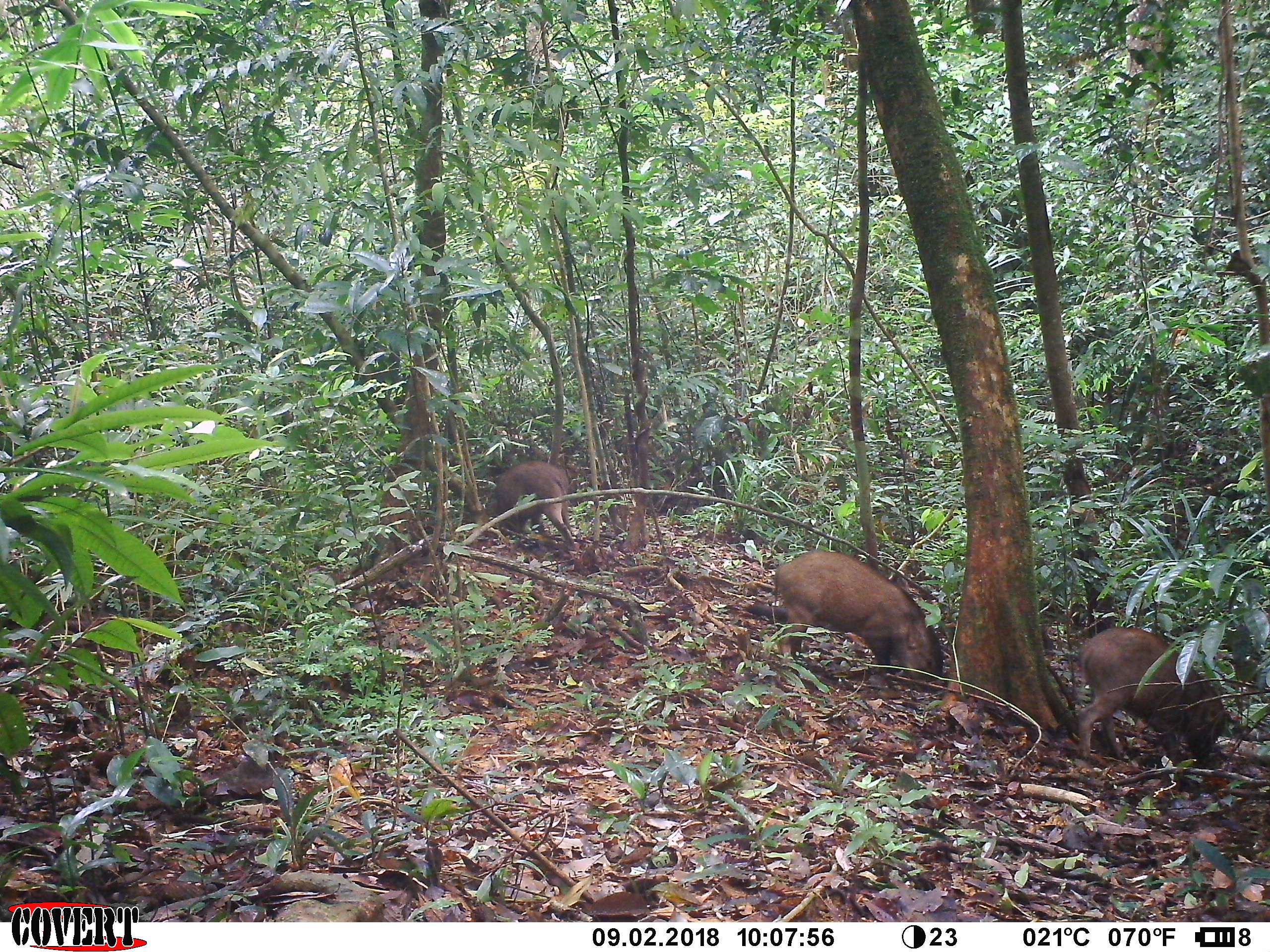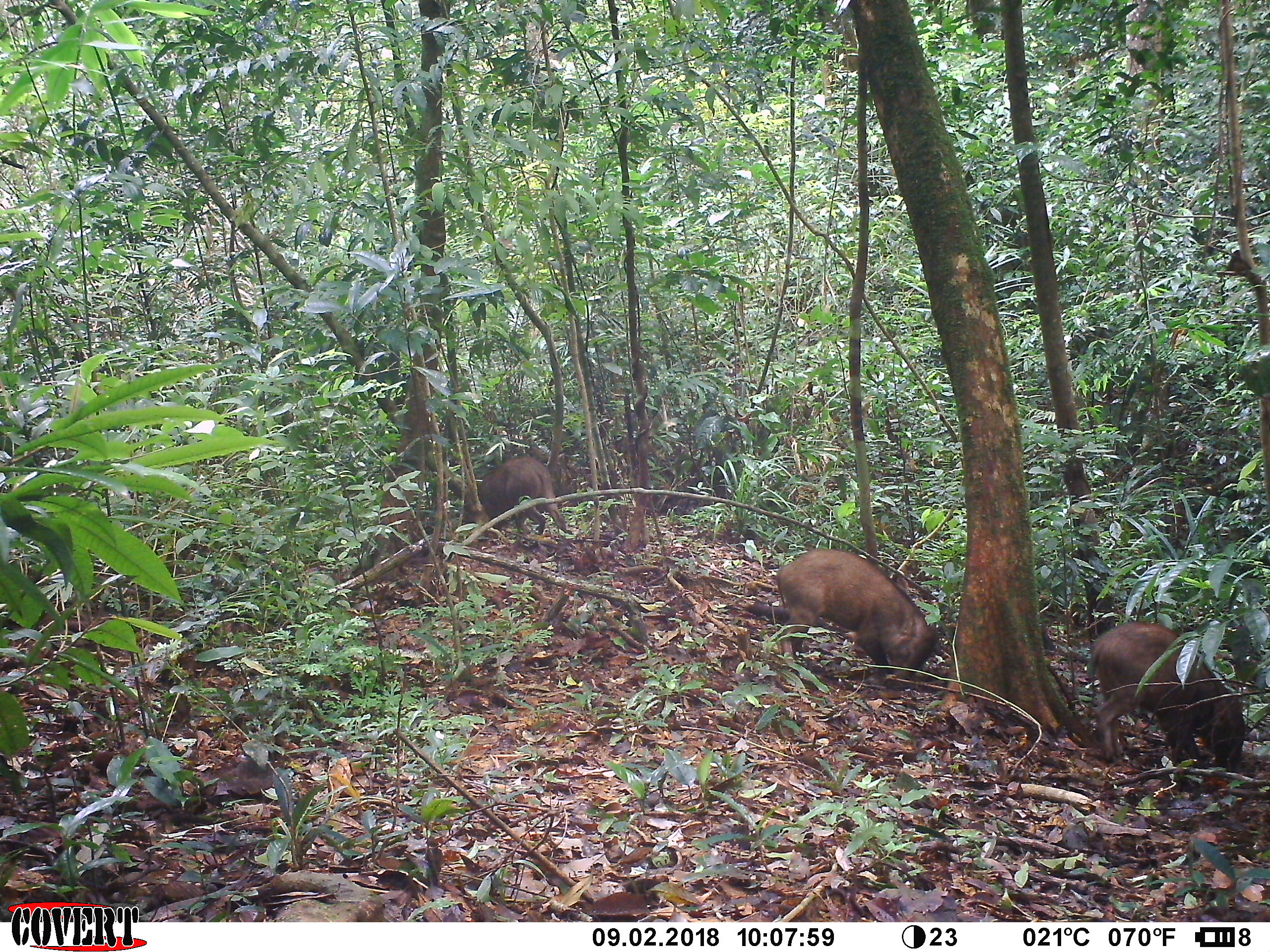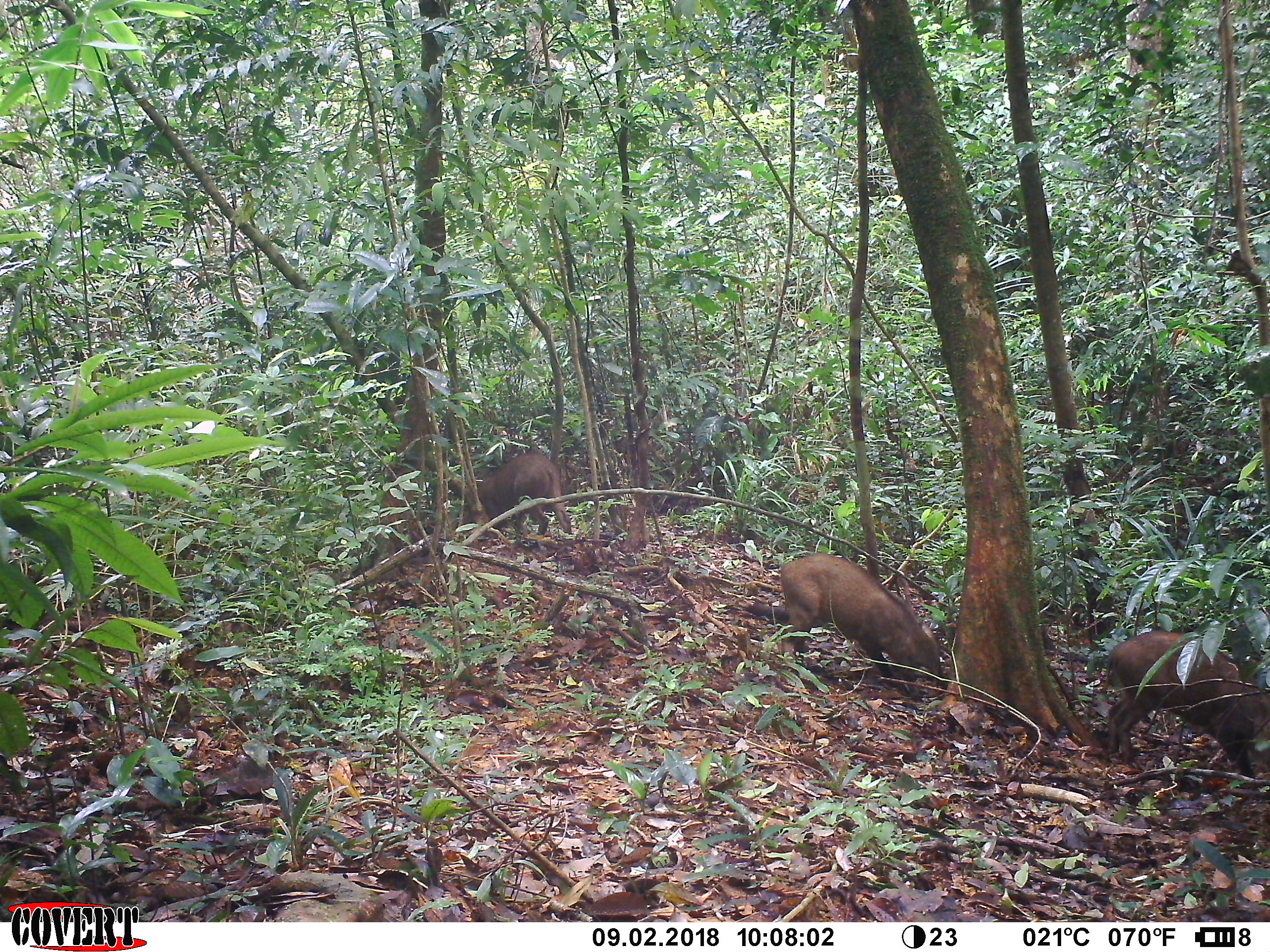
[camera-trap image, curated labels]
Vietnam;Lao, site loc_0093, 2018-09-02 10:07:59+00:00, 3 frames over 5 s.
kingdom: Animalia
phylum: Chordata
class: Mammalia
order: Artiodactyla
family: Suidae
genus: Sus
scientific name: Sus scrofa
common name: eurasian wild pig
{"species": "eurasian wild pig (Sus scrofa)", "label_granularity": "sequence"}